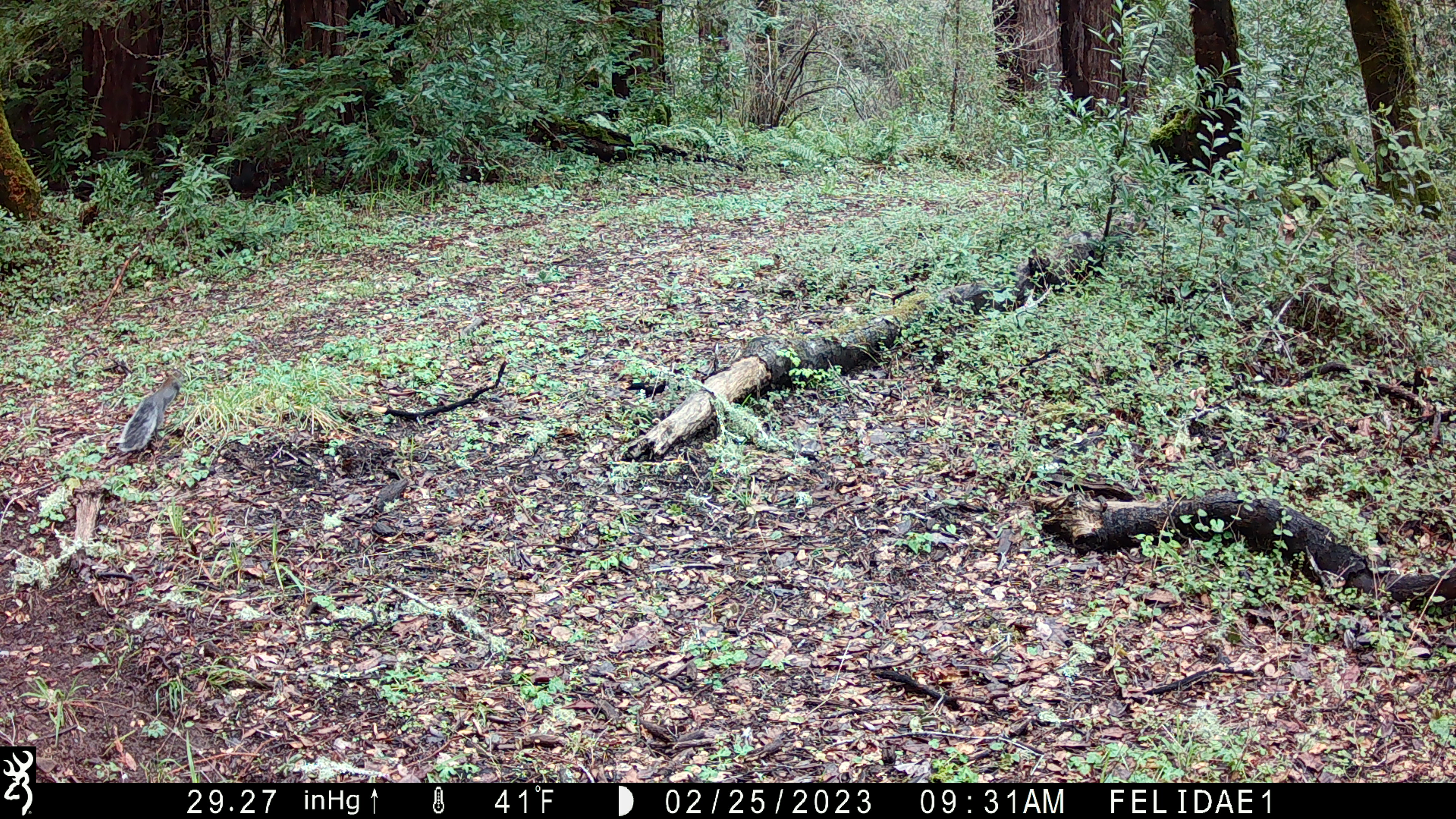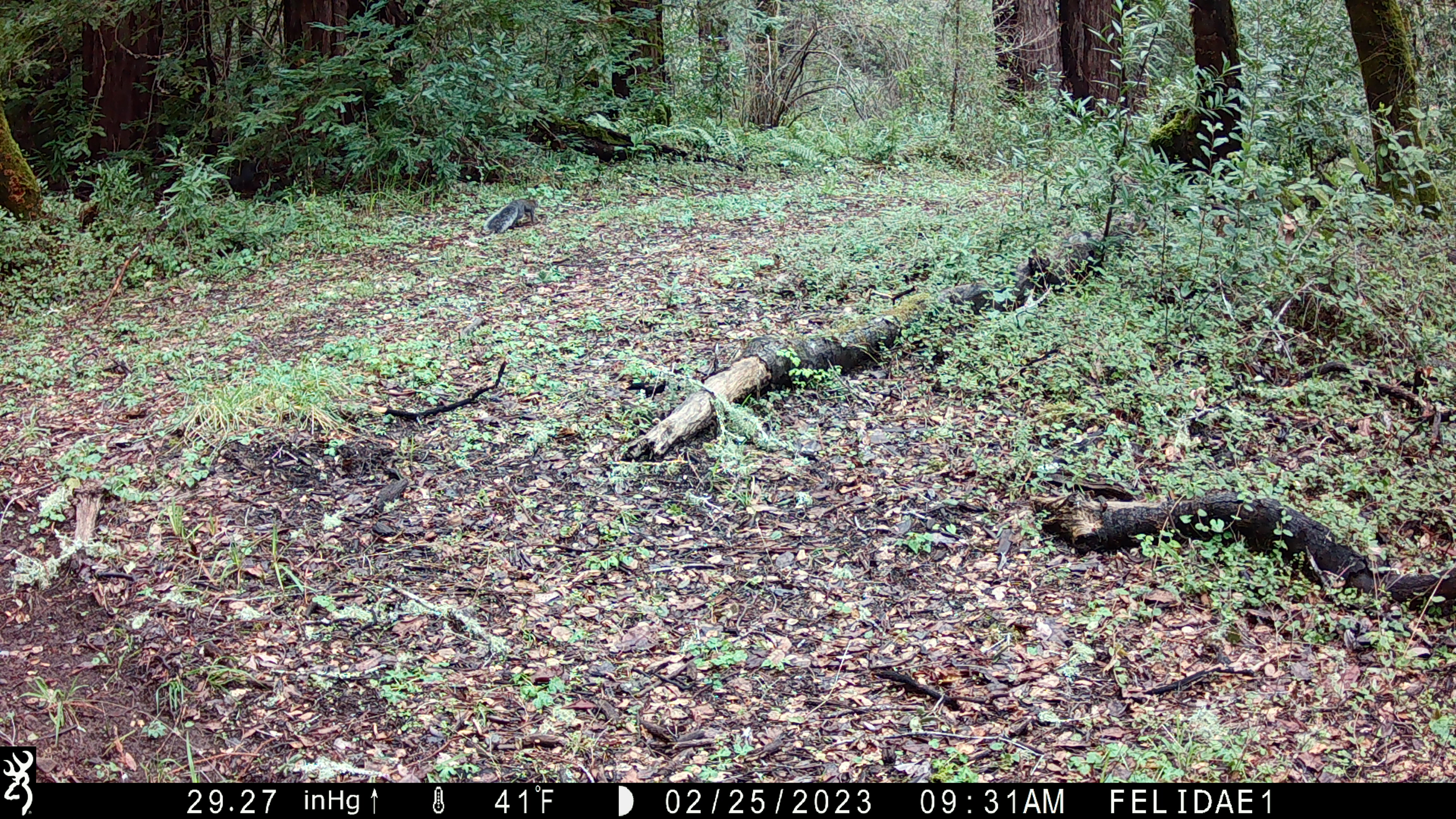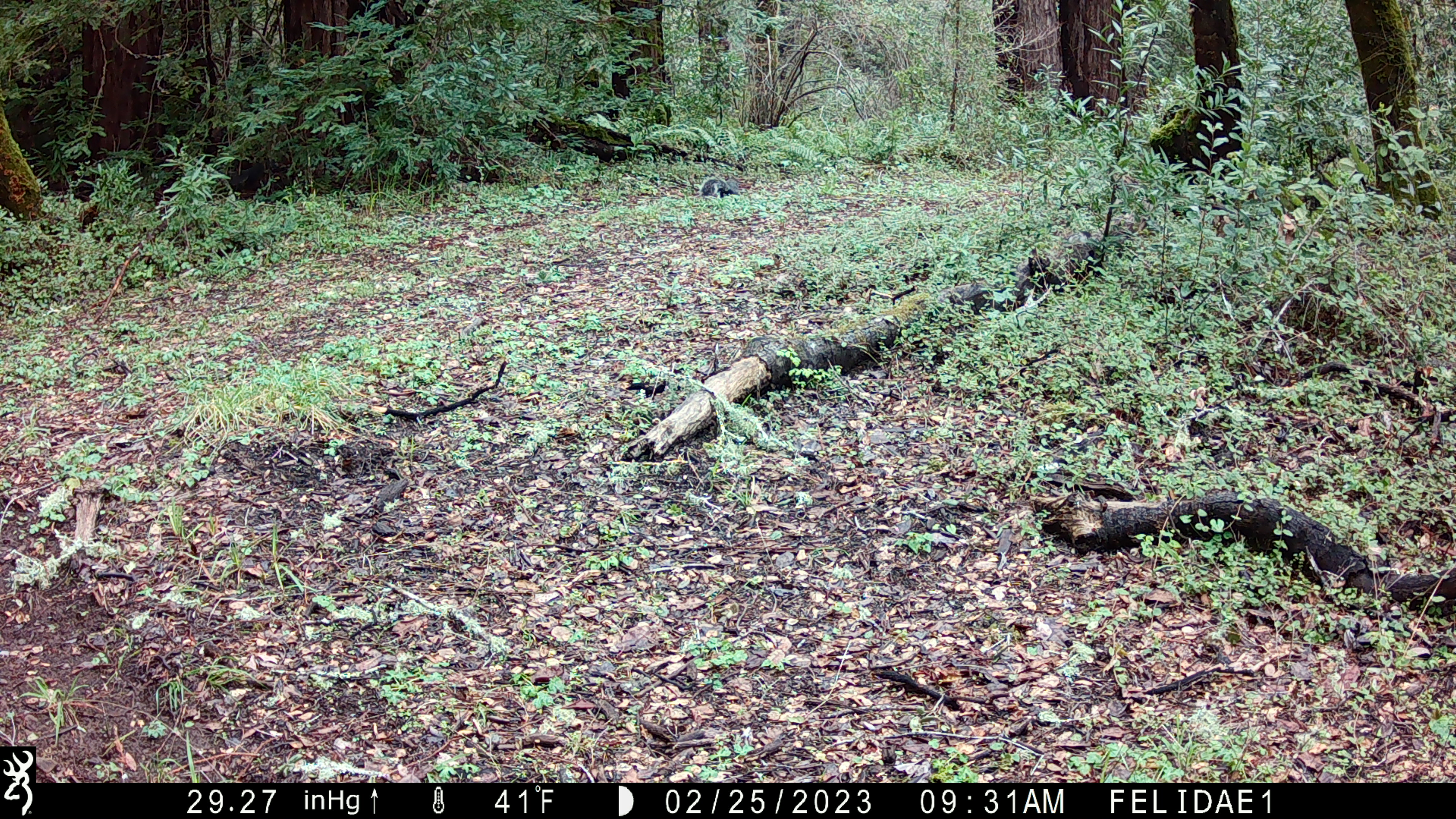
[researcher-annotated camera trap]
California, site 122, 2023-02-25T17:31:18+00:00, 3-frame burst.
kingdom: Animalia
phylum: Chordata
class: Mammalia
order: Rodentia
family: Sciuridae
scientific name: Sciuridae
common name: squirrel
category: unknown squirrel